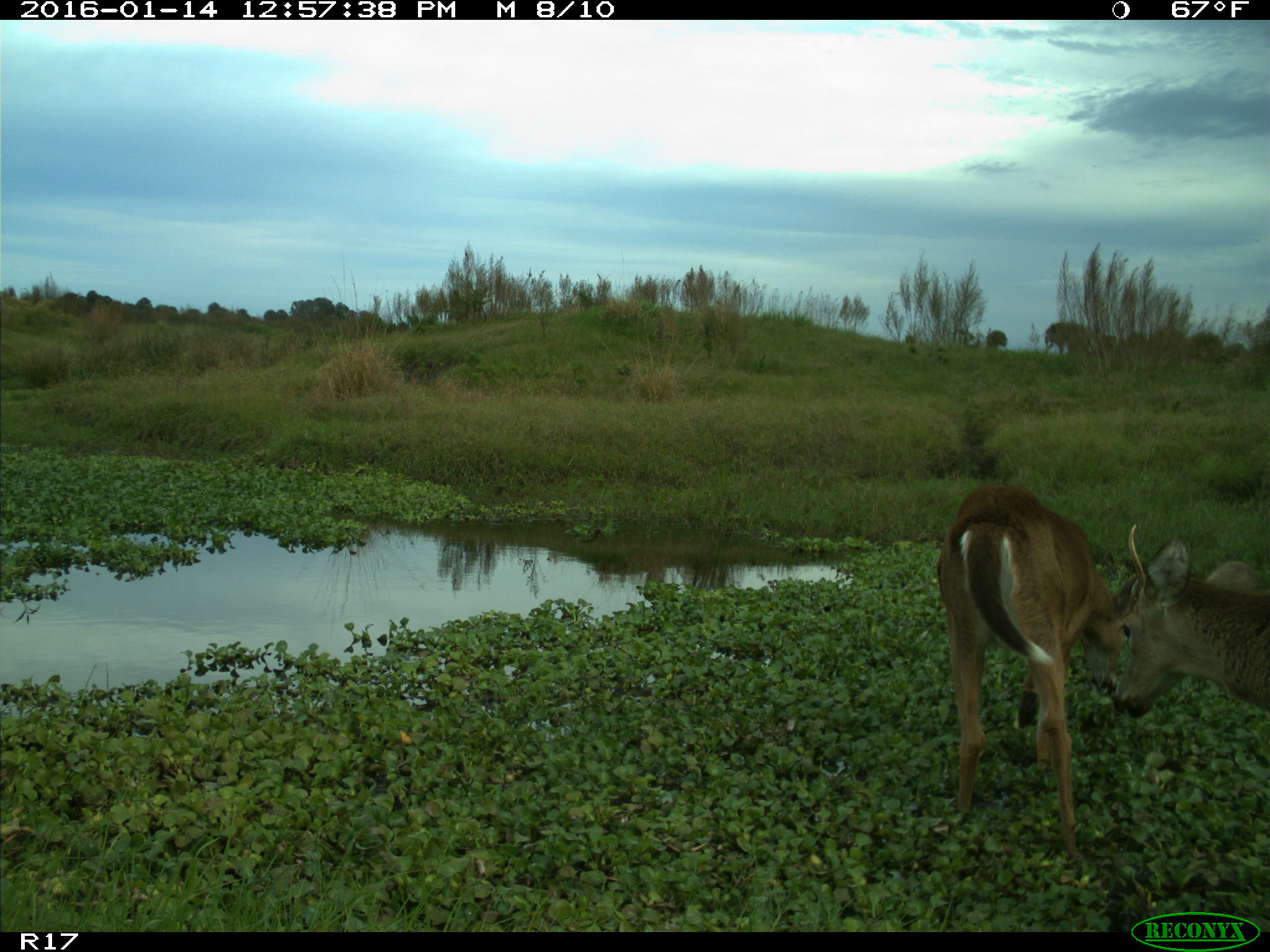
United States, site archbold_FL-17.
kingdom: Animalia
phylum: Chordata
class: Mammalia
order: Artiodactyla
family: Cervidae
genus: Odocoileus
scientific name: Odocoileus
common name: deer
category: unidentified deer